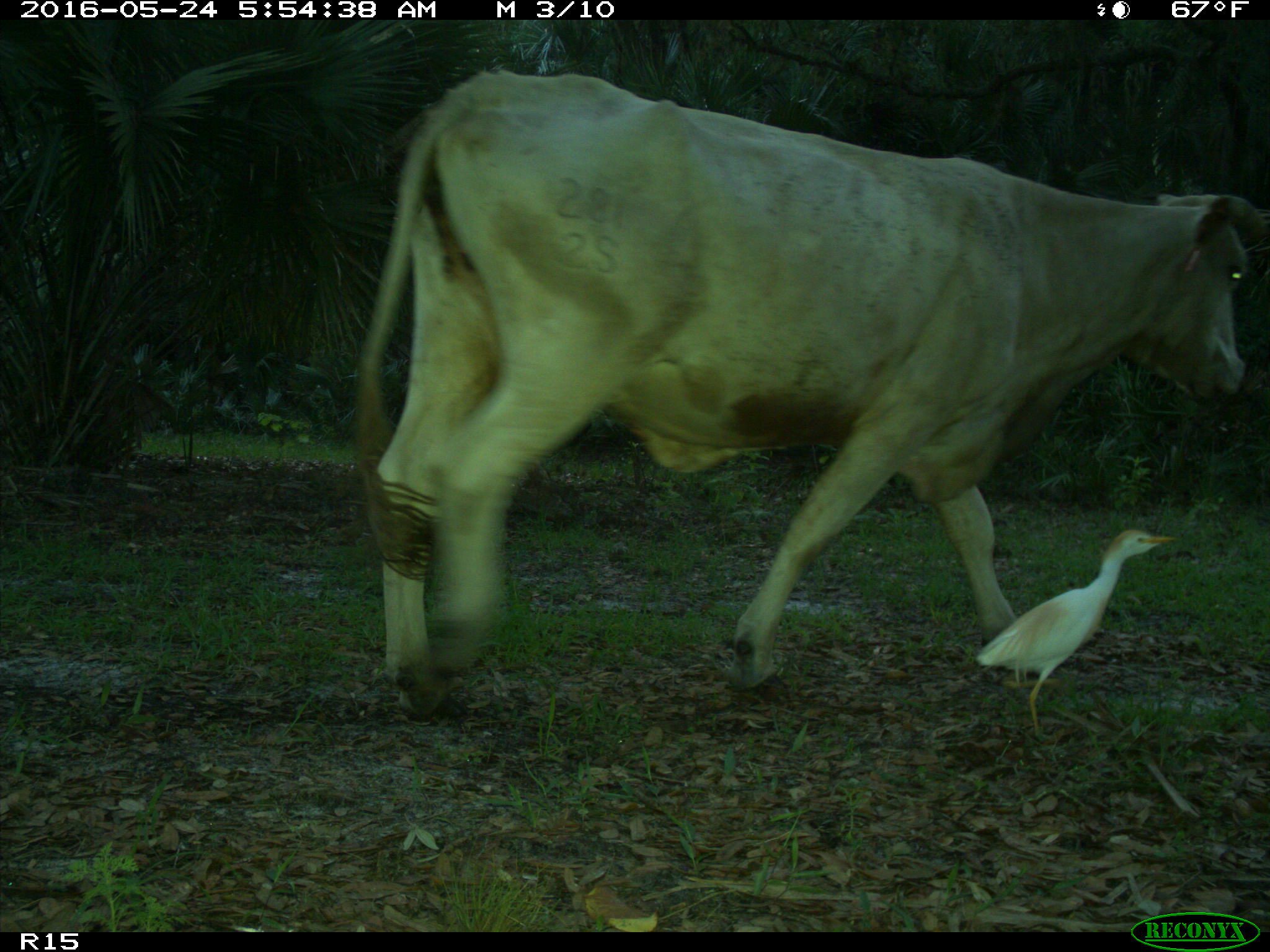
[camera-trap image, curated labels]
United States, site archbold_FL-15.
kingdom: Animalia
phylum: Chordata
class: Mammalia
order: Artiodactyla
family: Bovidae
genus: Bos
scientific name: Bos taurus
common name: domestic cow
Bos taurus (domestic cow).